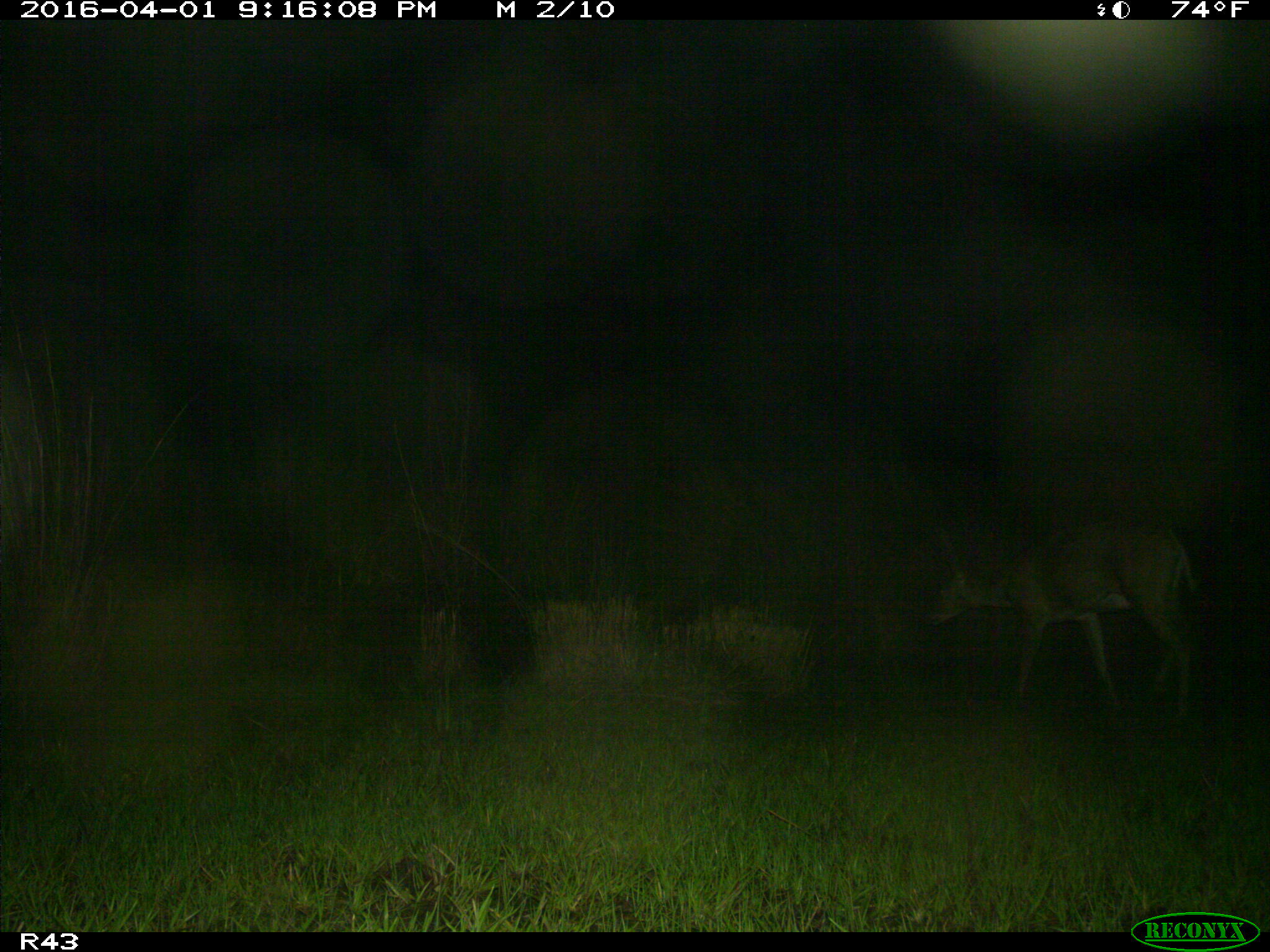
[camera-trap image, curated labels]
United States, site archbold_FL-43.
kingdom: Animalia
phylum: Chordata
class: Mammalia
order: Artiodactyla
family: Cervidae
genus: Odocoileus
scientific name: Odocoileus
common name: deer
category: unidentified deer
Unidentified deer (deer) (Odocoileus).